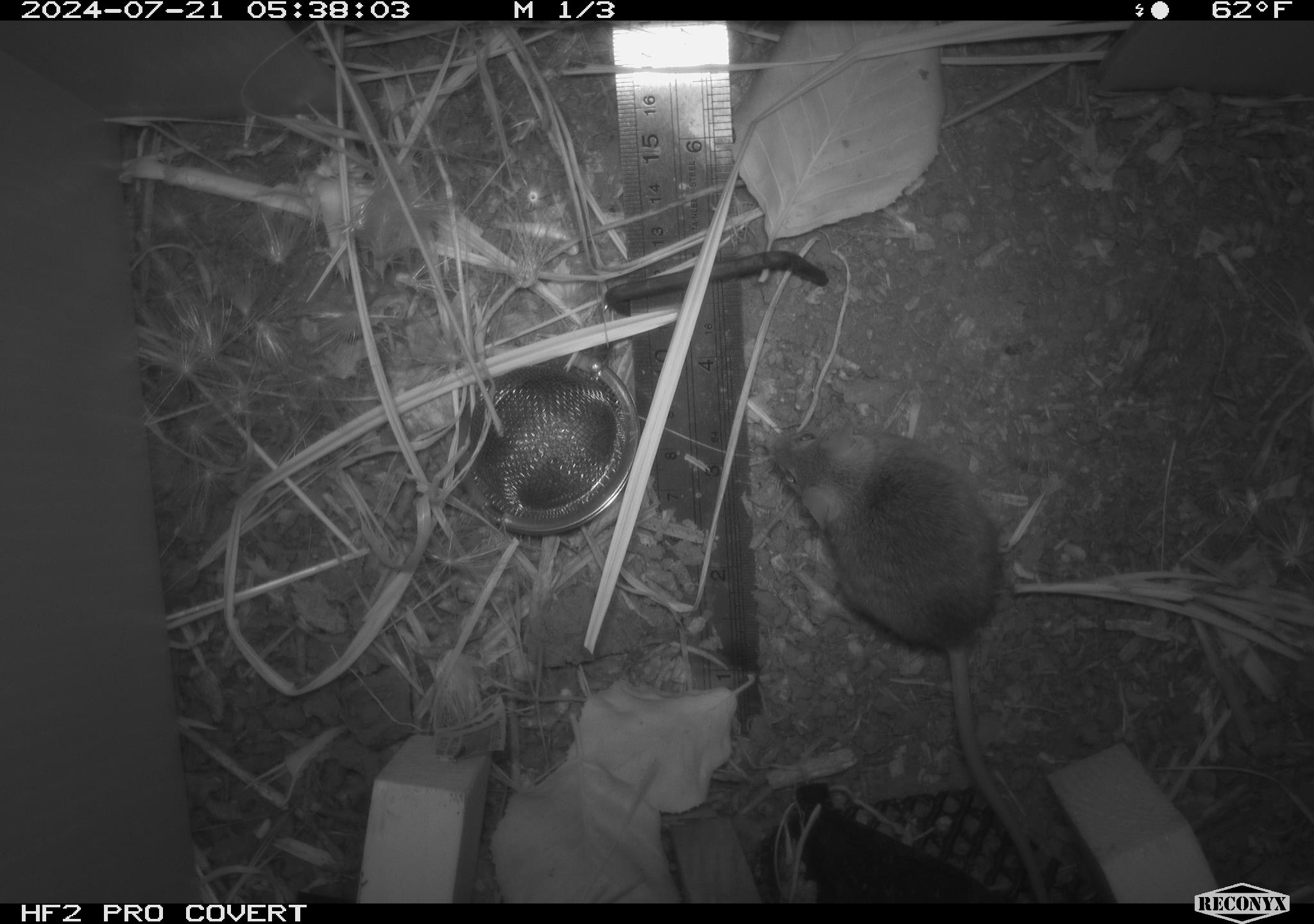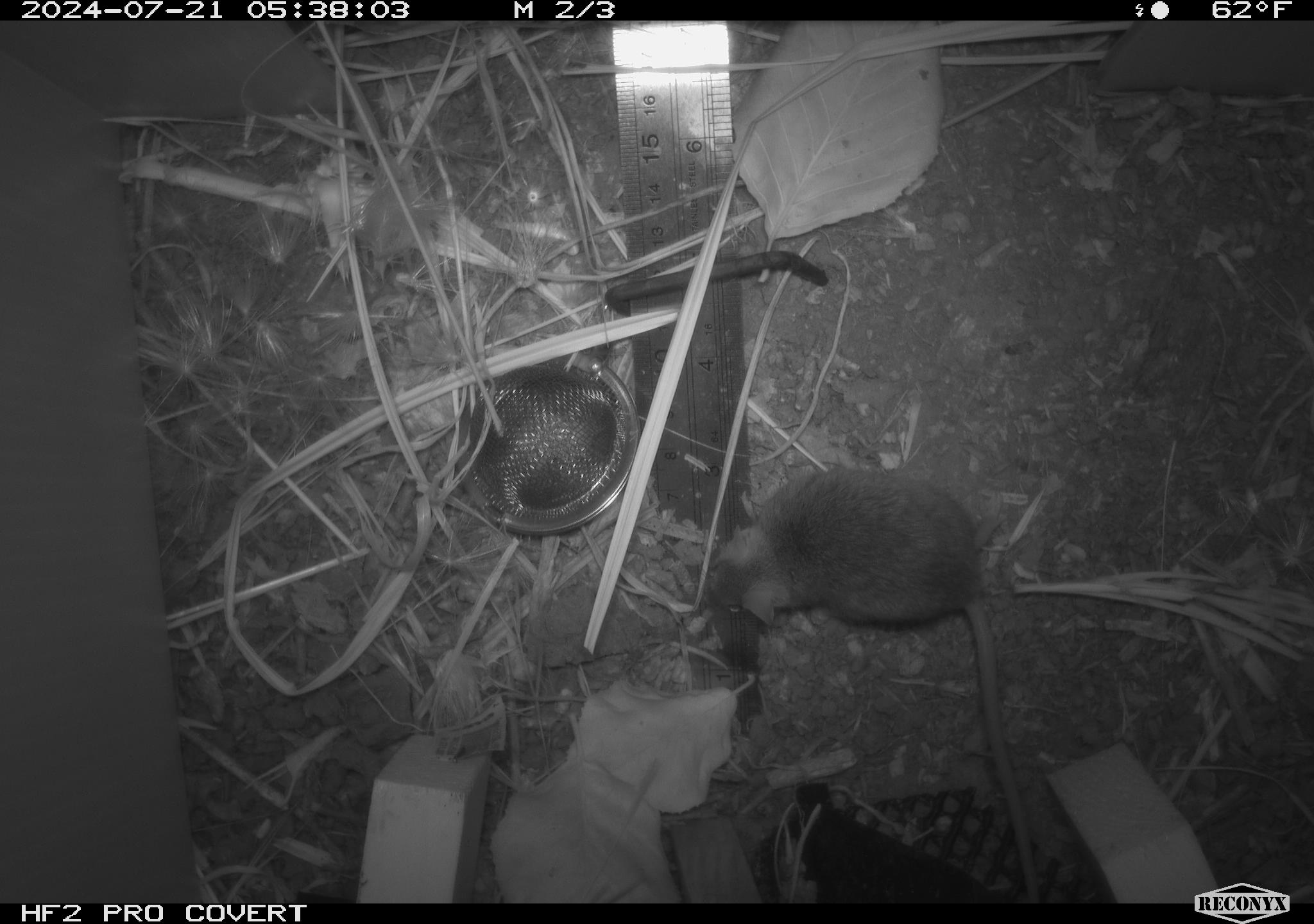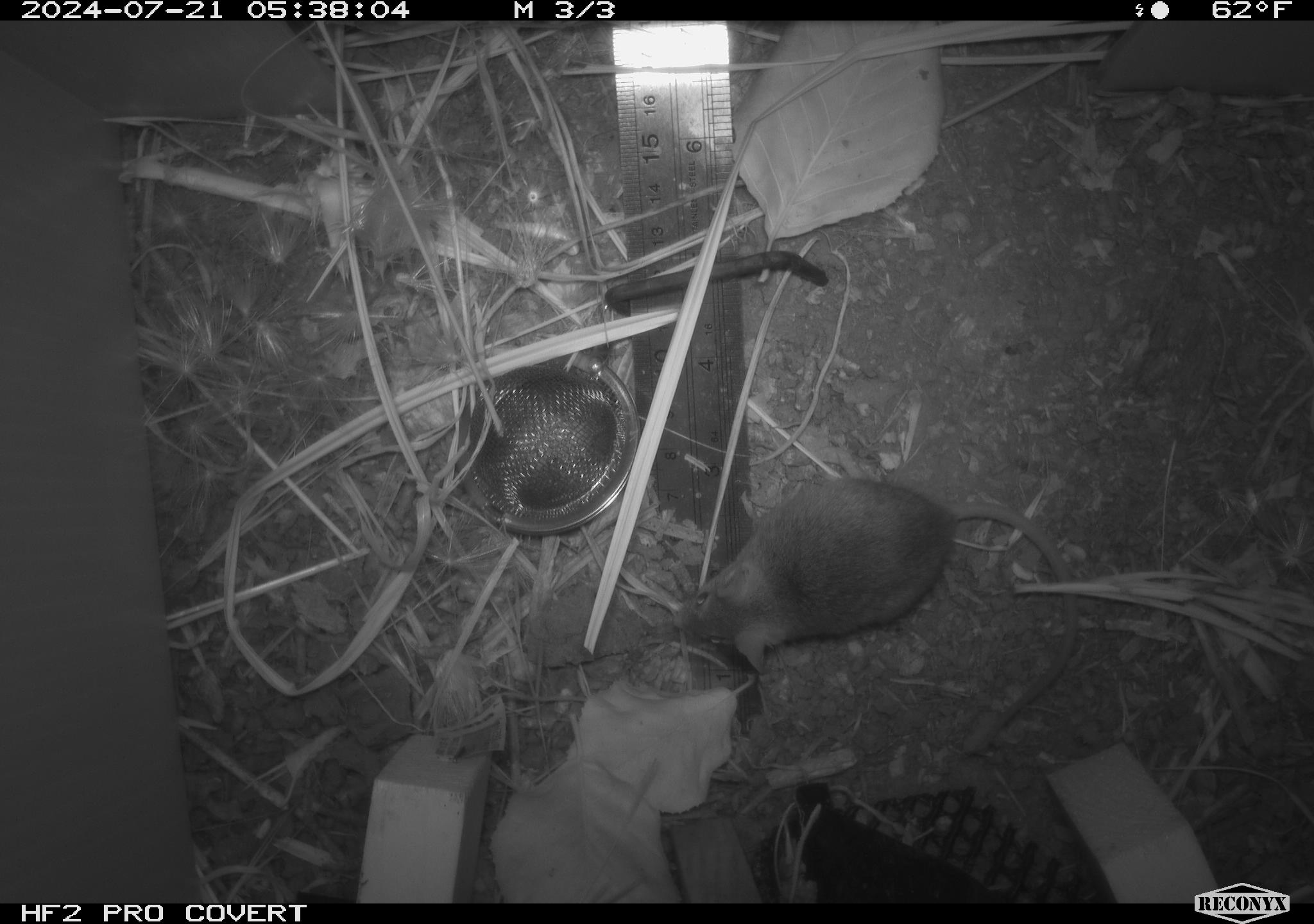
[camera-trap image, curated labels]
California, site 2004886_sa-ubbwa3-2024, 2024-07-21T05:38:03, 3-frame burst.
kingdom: Animalia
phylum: Chordata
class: Mammalia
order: Rodentia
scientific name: Rodentia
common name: mouse species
Mouse species (Rodentia).